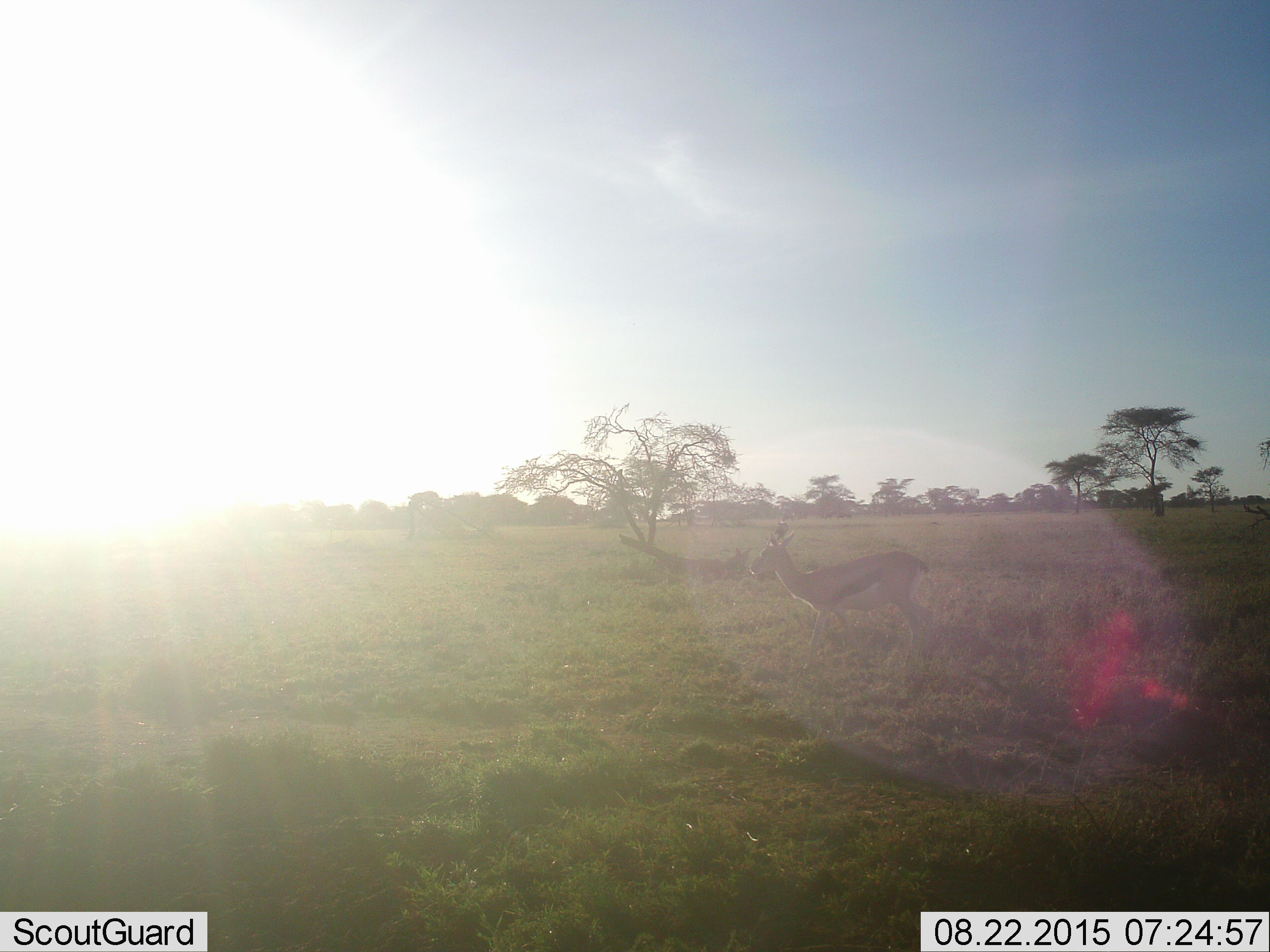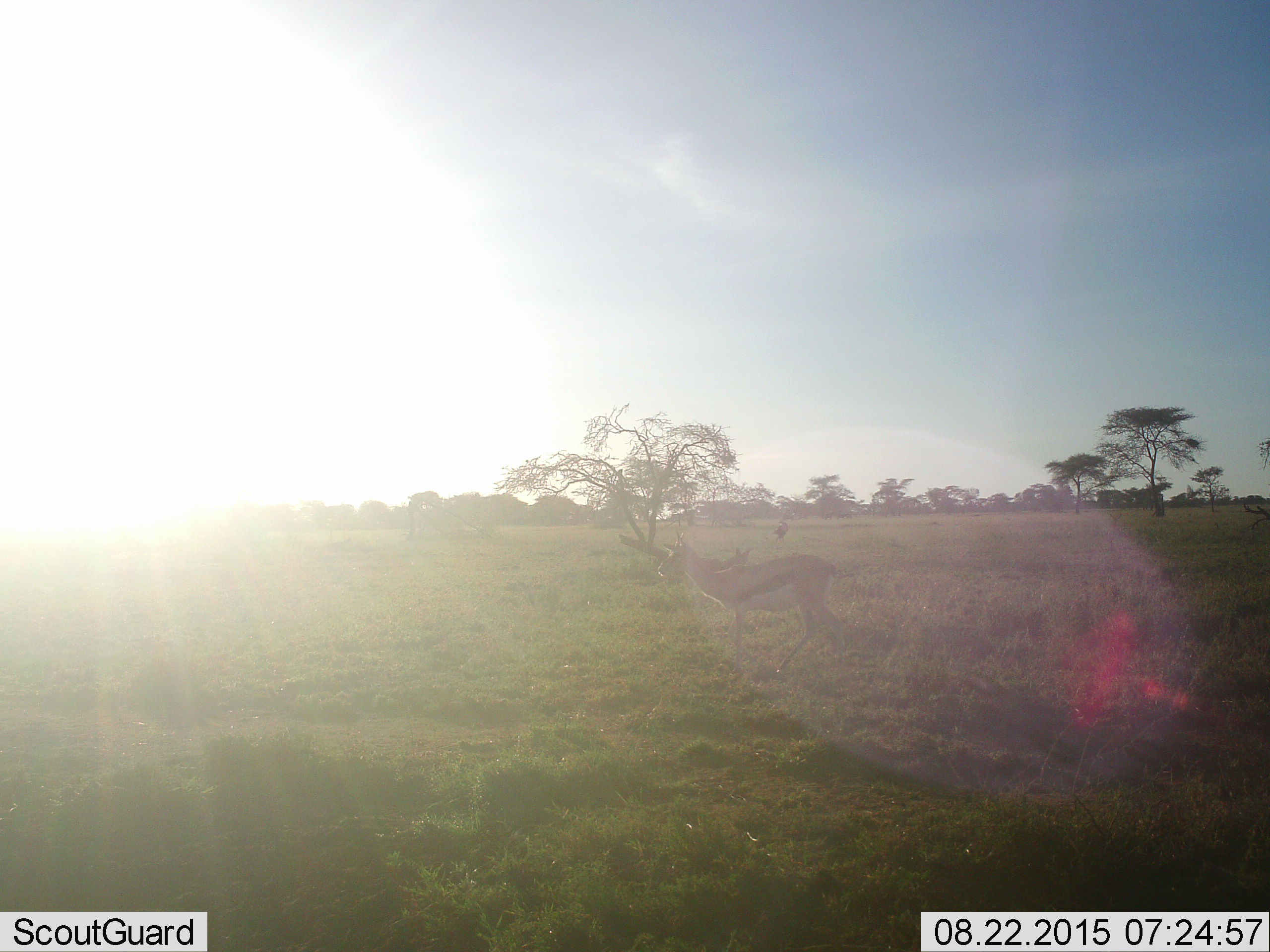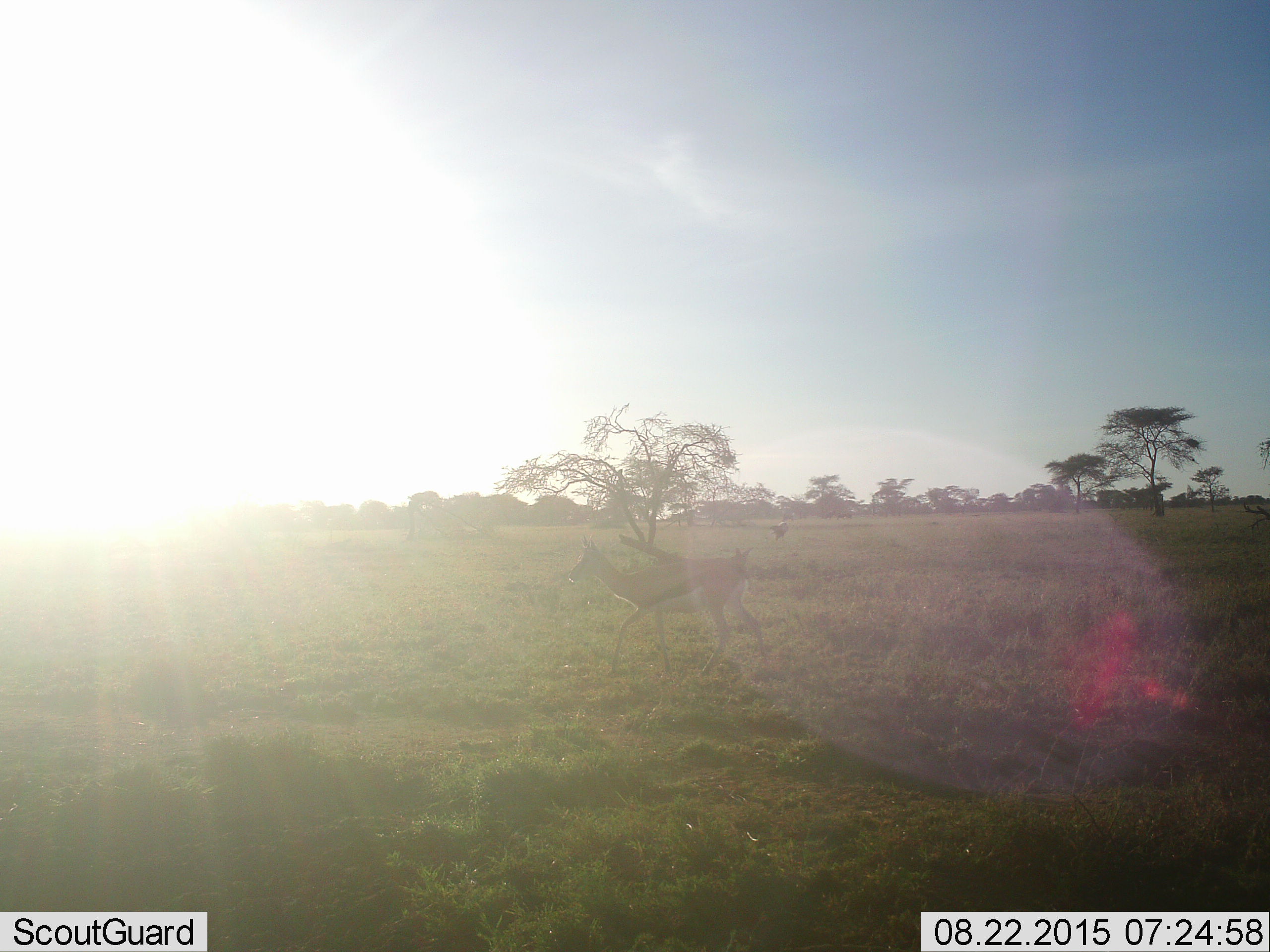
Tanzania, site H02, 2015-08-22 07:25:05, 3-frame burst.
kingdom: Animalia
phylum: Chordata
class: Mammalia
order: Artiodactyla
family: Bovidae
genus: Eudorcas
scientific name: Eudorcas thomsonii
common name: thomson's gazelle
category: gazellethomsons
Gazellethomsons (thomson's gazelle) (Eudorcas thomsonii), count 1. Behavior (volunteer vote fractions): standing 30%, resting 10%, moving 80%, interacting 0%. Young present (vote fraction): 0%. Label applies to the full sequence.